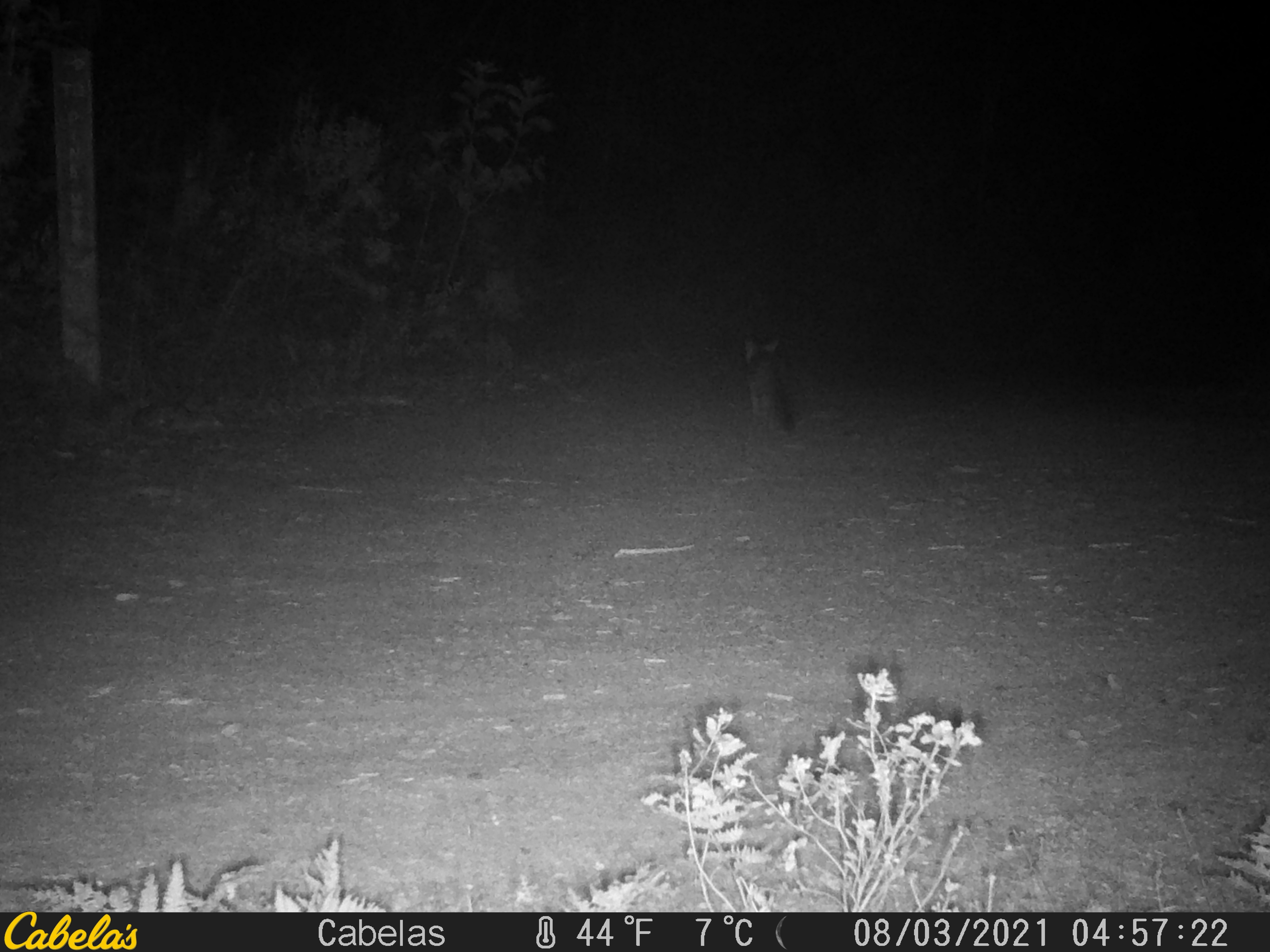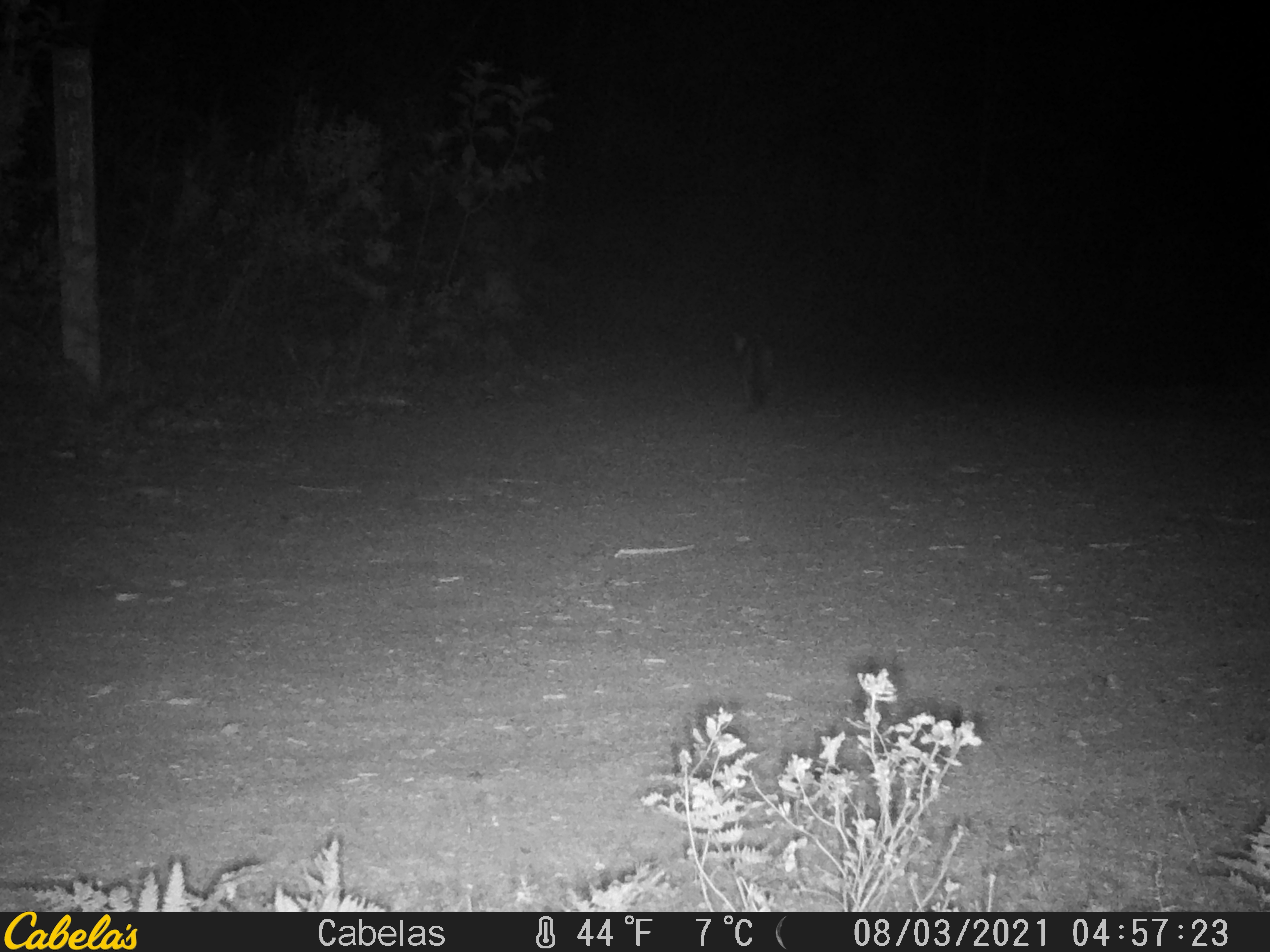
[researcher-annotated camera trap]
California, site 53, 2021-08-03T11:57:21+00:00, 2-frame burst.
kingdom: Animalia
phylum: Chordata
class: Mammalia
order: Carnivora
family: Canidae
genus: Urocyon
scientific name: Urocyon cinereoargenteus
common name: gray fox